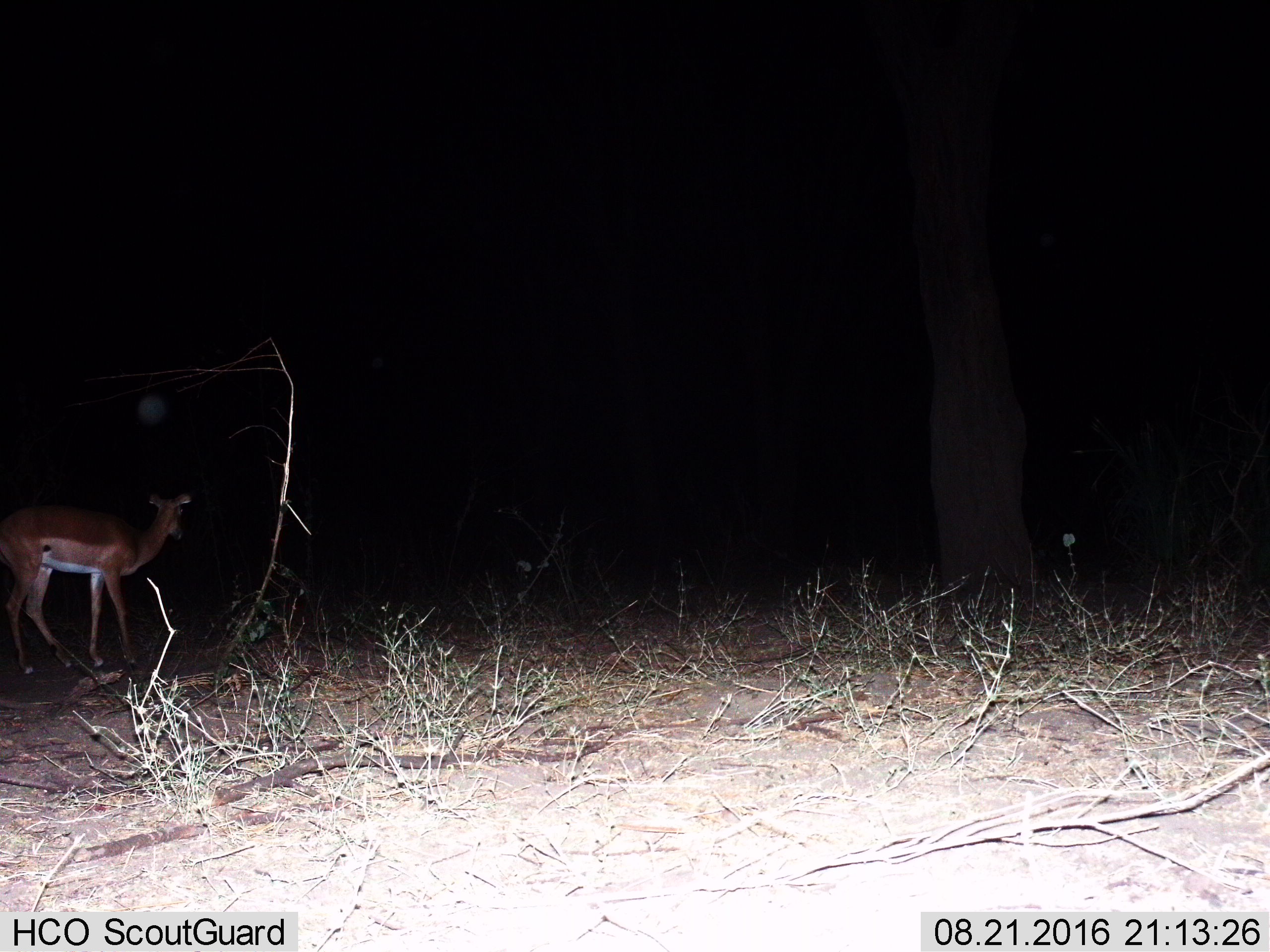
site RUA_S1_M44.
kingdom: Animalia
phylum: Chordata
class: Mammalia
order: Artiodactyla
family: Bovidae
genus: Aepyceros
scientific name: Aepyceros melampus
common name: impala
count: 1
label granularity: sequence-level